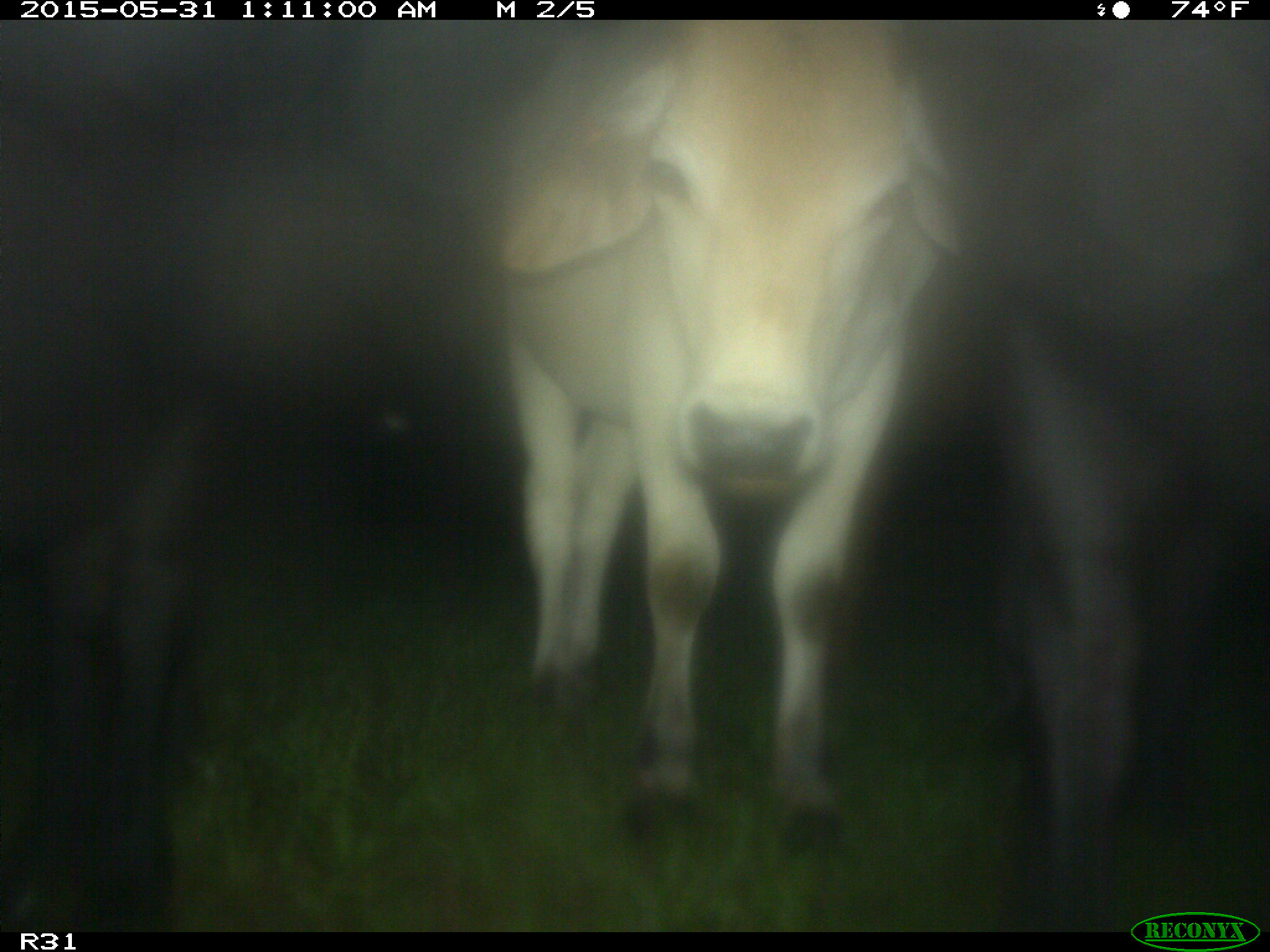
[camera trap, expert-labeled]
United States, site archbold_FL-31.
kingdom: Animalia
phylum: Chordata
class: Mammalia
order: Artiodactyla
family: Bovidae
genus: Bos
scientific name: Bos taurus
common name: domestic cow